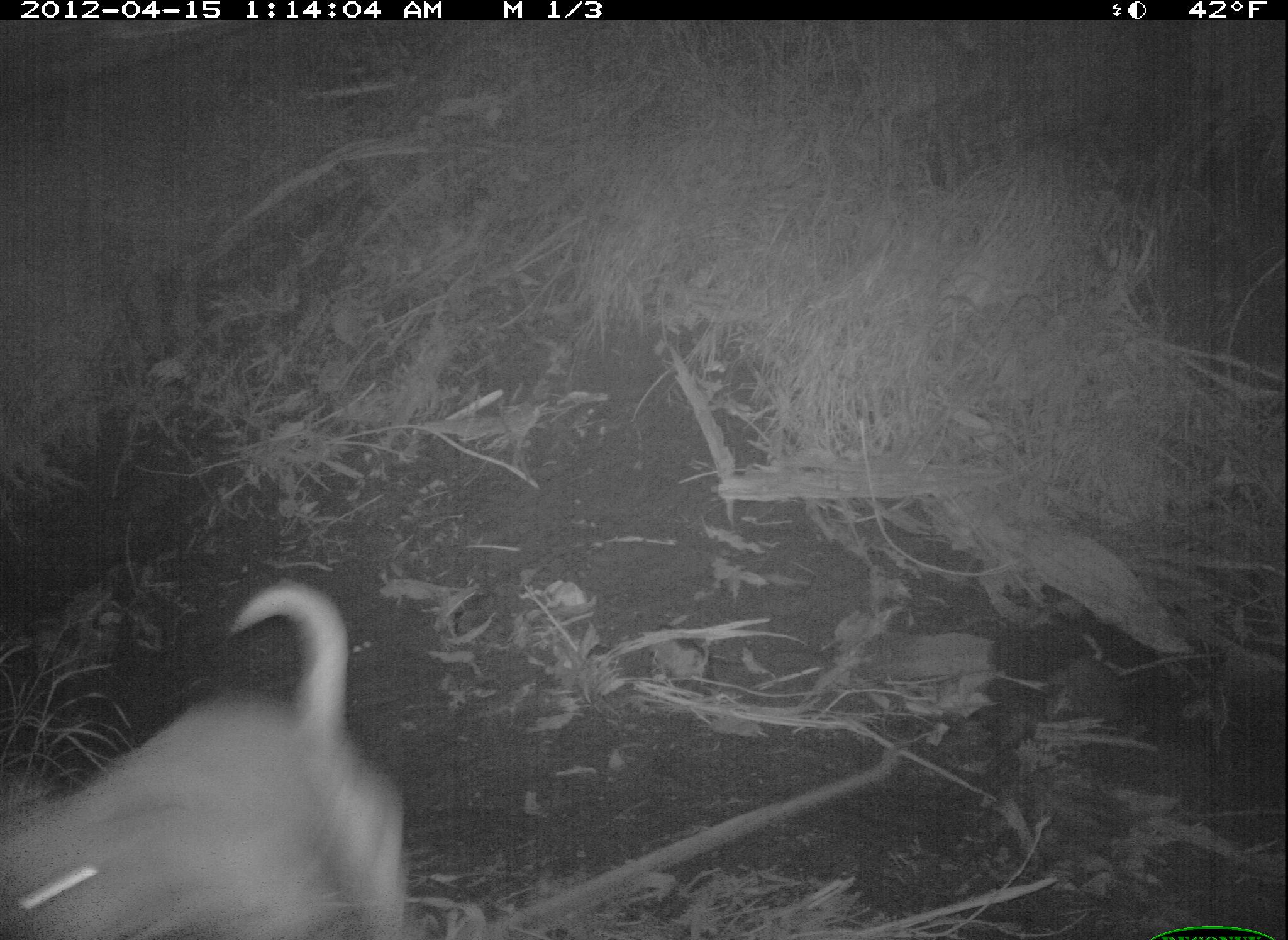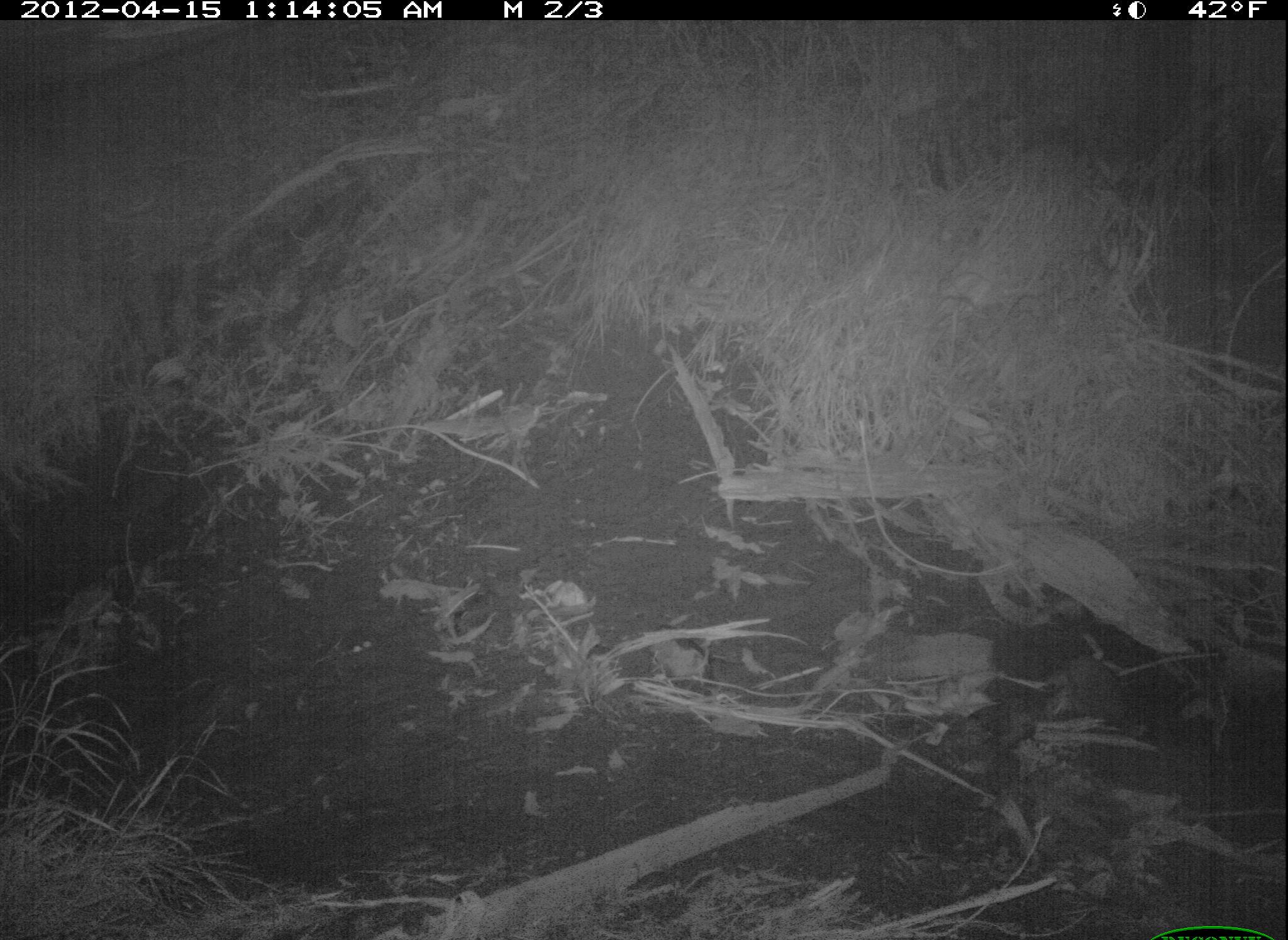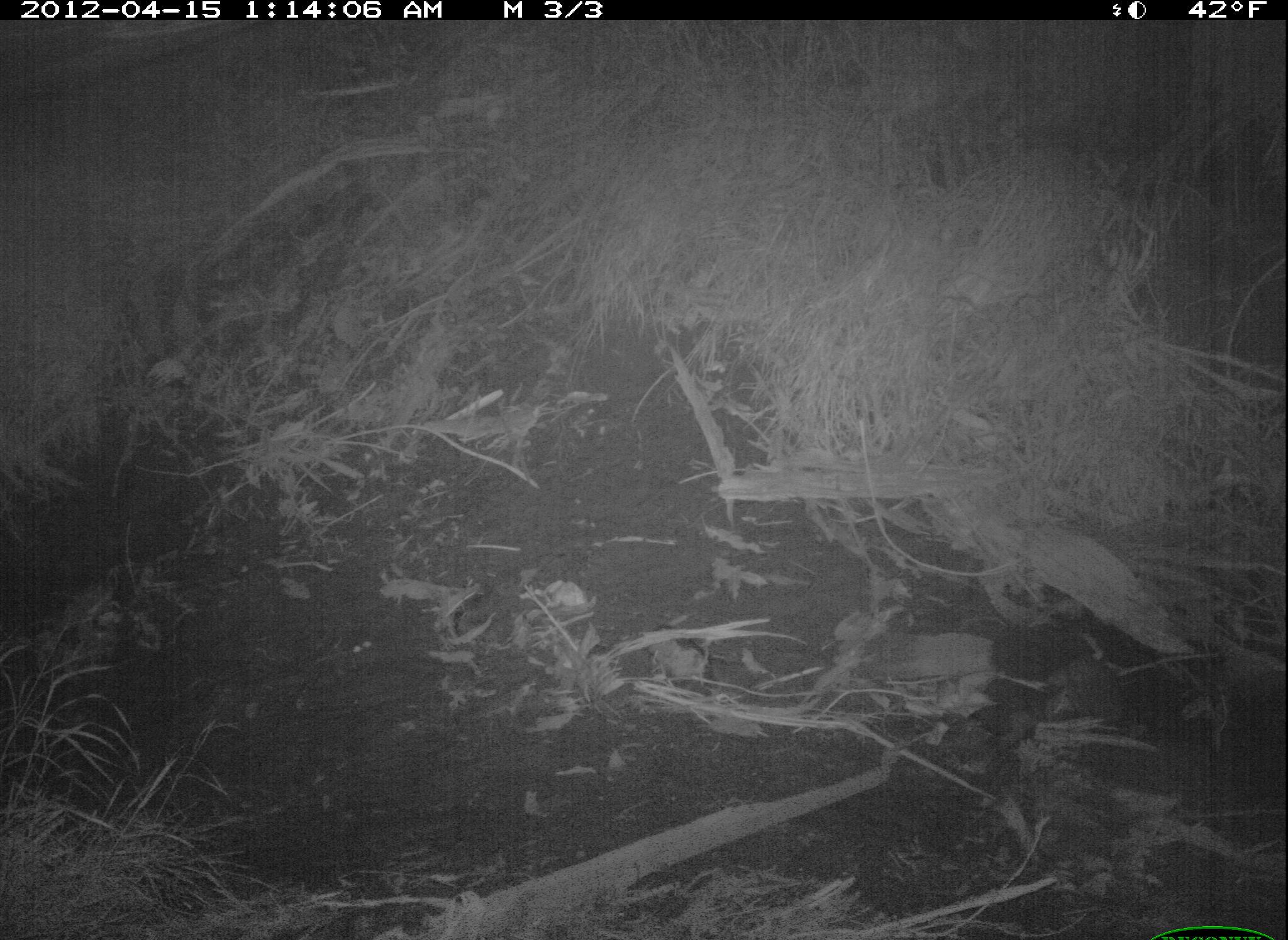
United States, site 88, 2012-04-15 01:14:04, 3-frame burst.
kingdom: Animalia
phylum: Chordata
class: Mammalia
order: Carnivora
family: Canidae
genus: Canis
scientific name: Canis familiaris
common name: domestic dog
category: dog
Dog (domestic dog) (Canis familiaris).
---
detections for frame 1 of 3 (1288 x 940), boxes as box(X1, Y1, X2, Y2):
dog: box(10, 546, 457, 940)